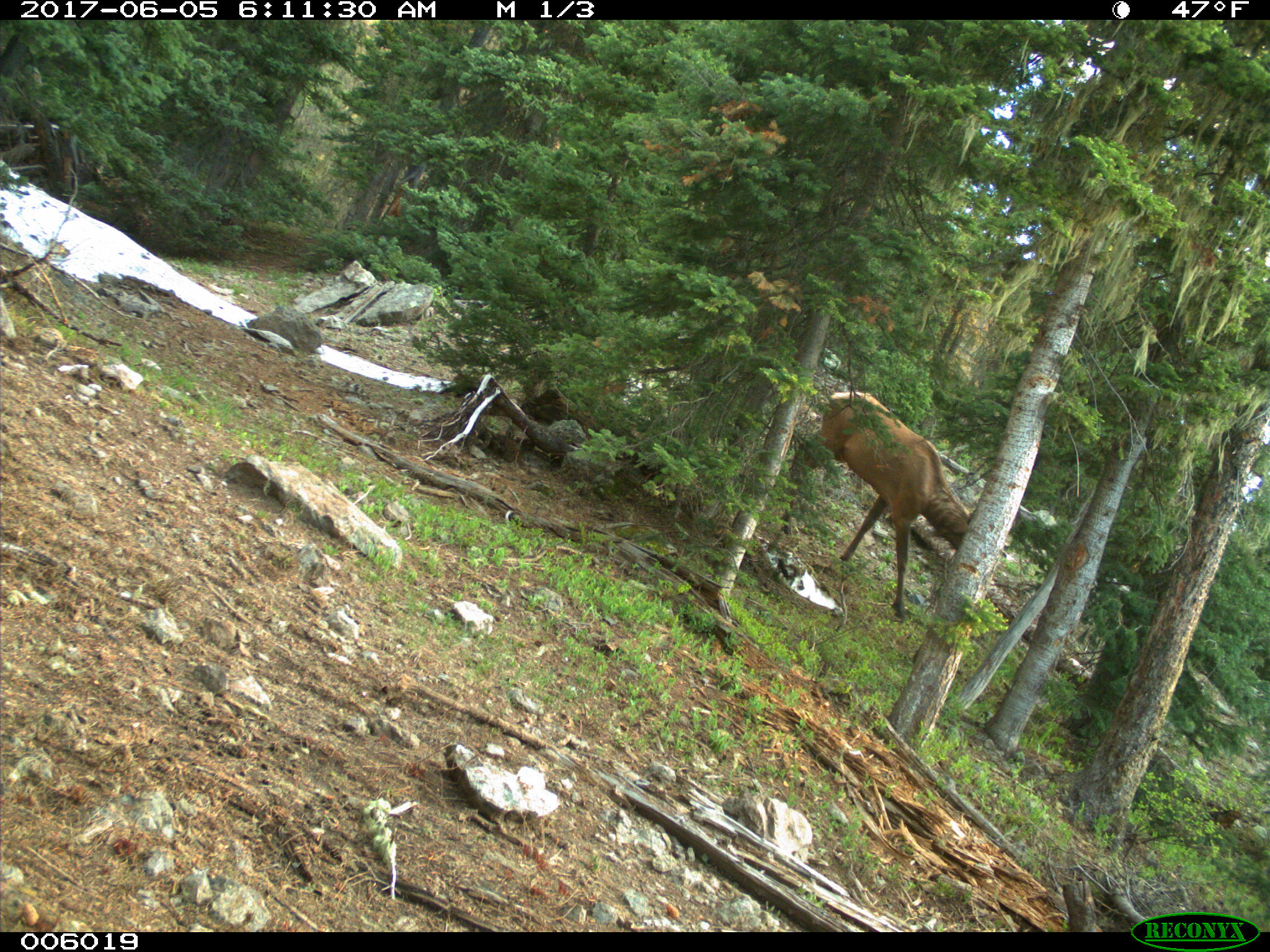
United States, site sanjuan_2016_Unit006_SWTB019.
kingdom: Animalia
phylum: Chordata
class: Mammalia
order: Artiodactyla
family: Cervidae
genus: Cervus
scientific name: Cervus elaphus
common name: red deer